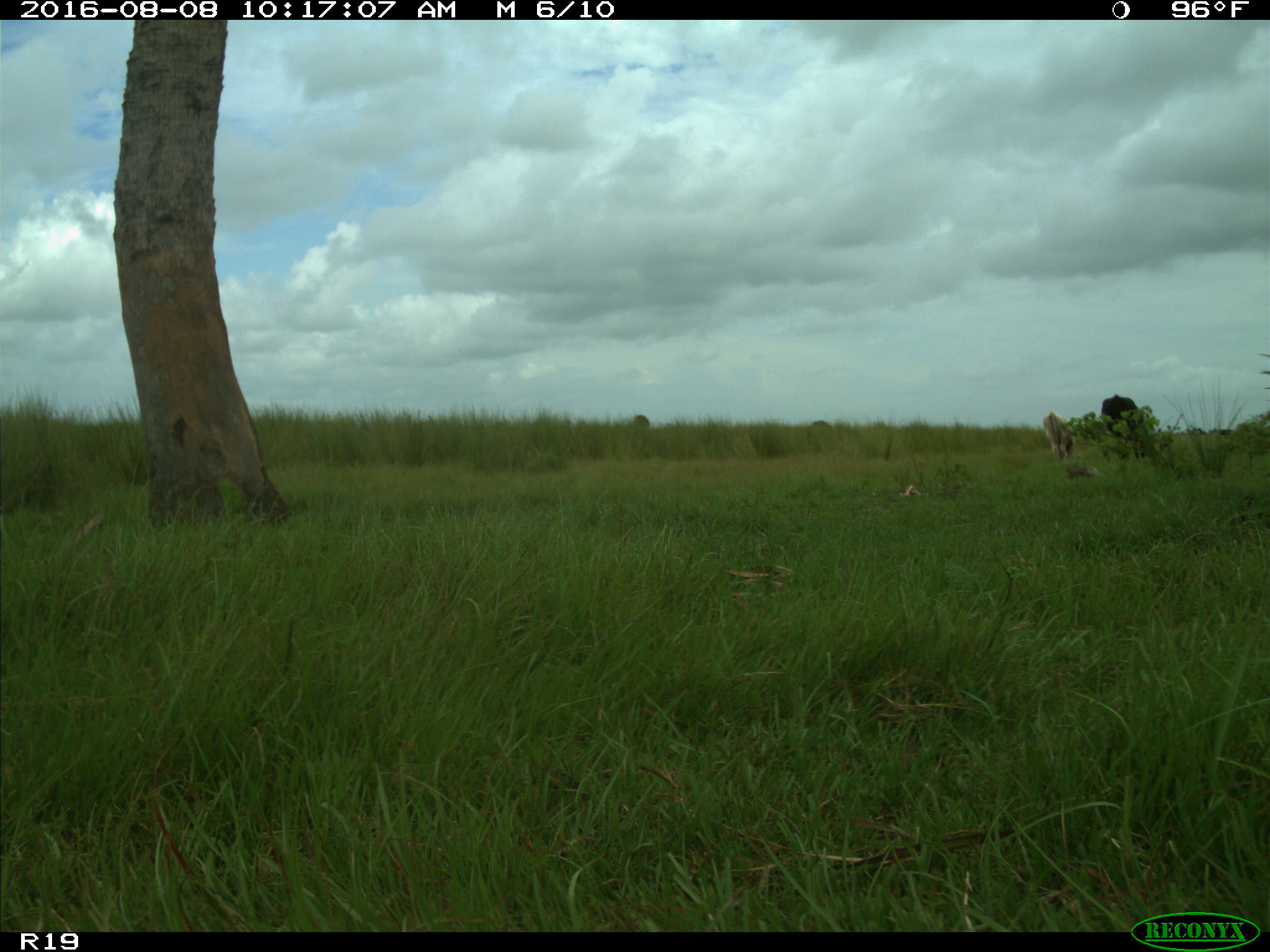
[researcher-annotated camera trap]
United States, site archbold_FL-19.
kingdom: Animalia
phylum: Chordata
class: Mammalia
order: Artiodactyla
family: Bovidae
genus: Bos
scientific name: Bos taurus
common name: domestic cow